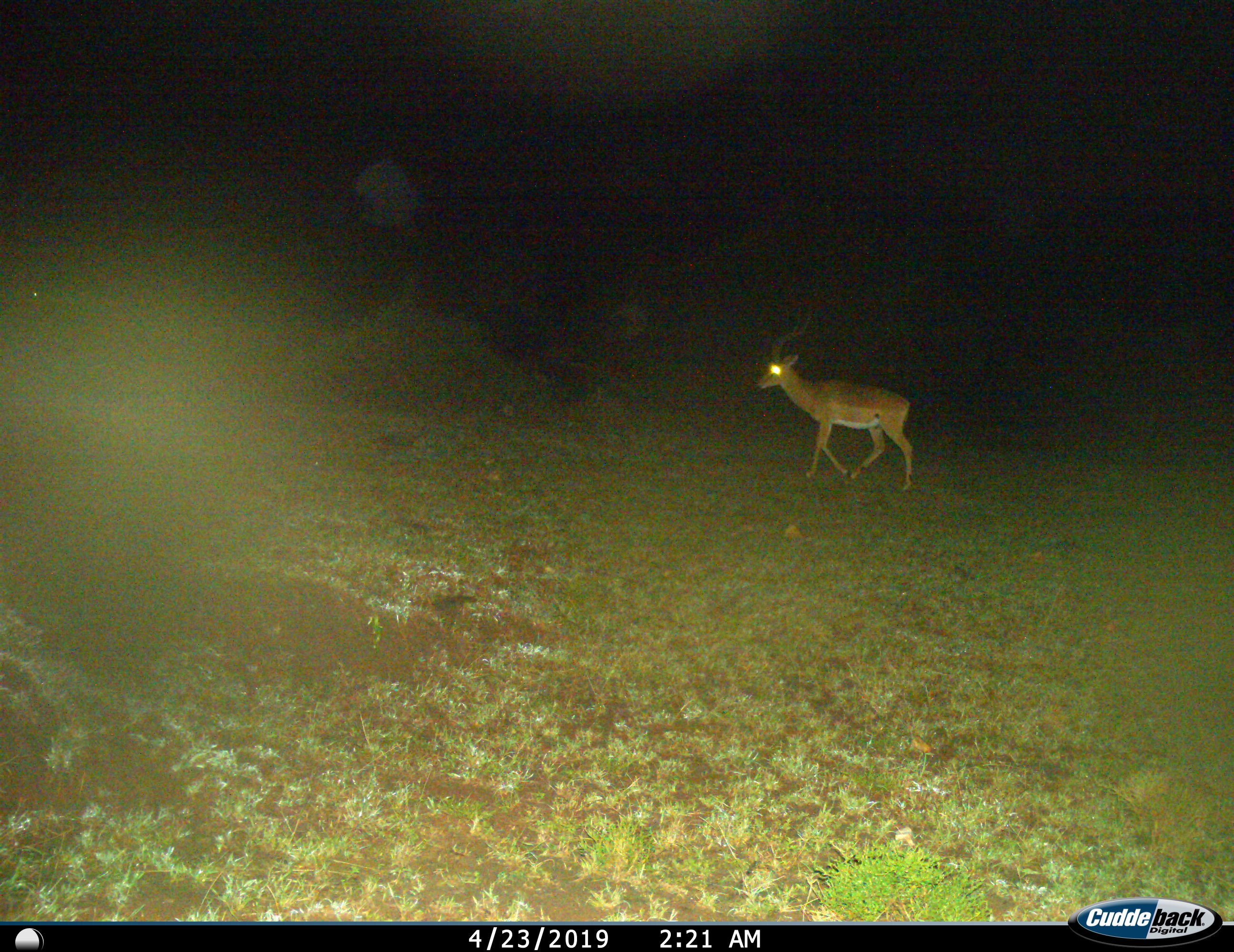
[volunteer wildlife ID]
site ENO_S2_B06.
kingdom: Animalia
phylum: Chordata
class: Mammalia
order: Artiodactyla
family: Bovidae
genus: Aepyceros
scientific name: Aepyceros melampus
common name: impala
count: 1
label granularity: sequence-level